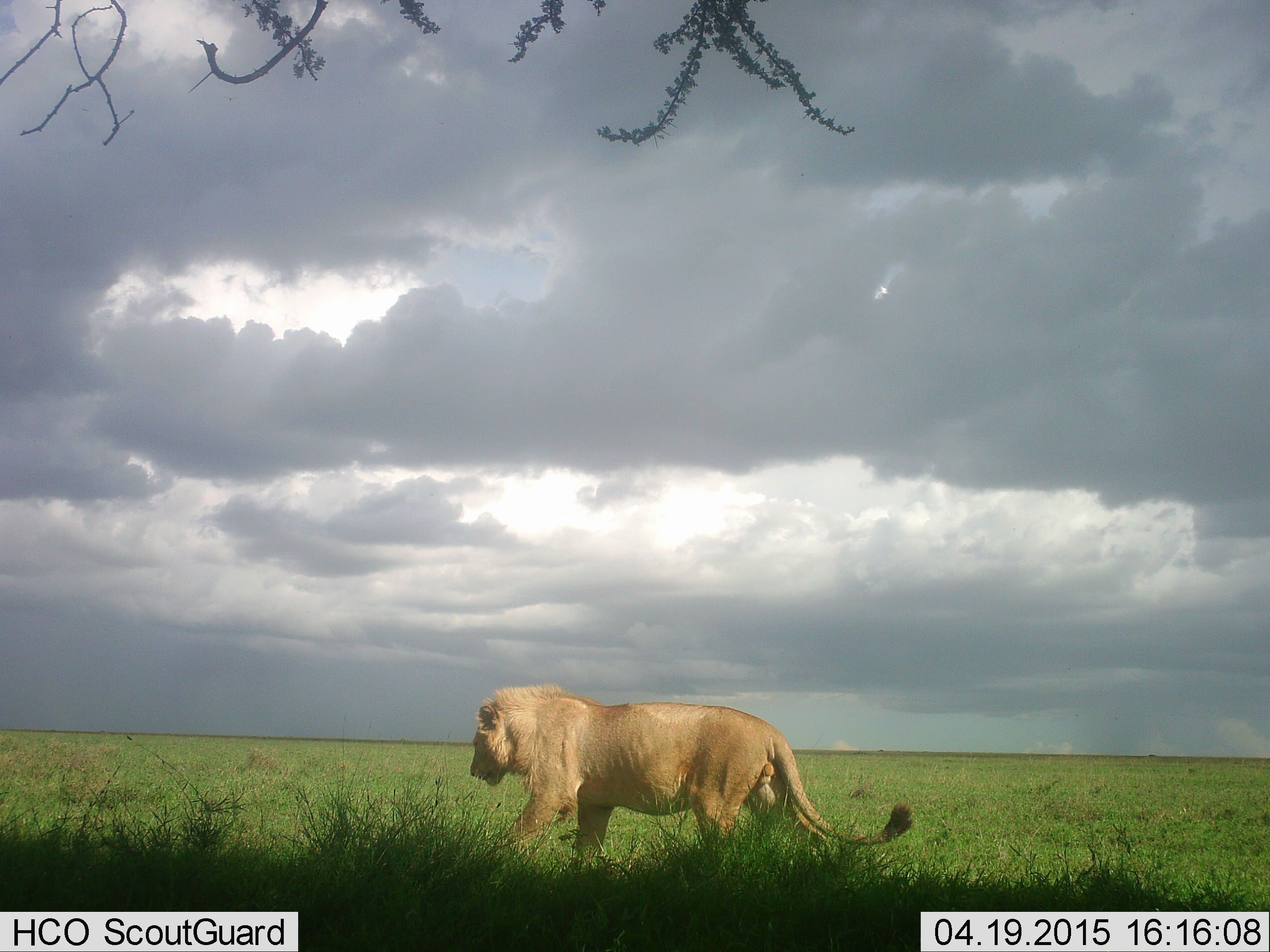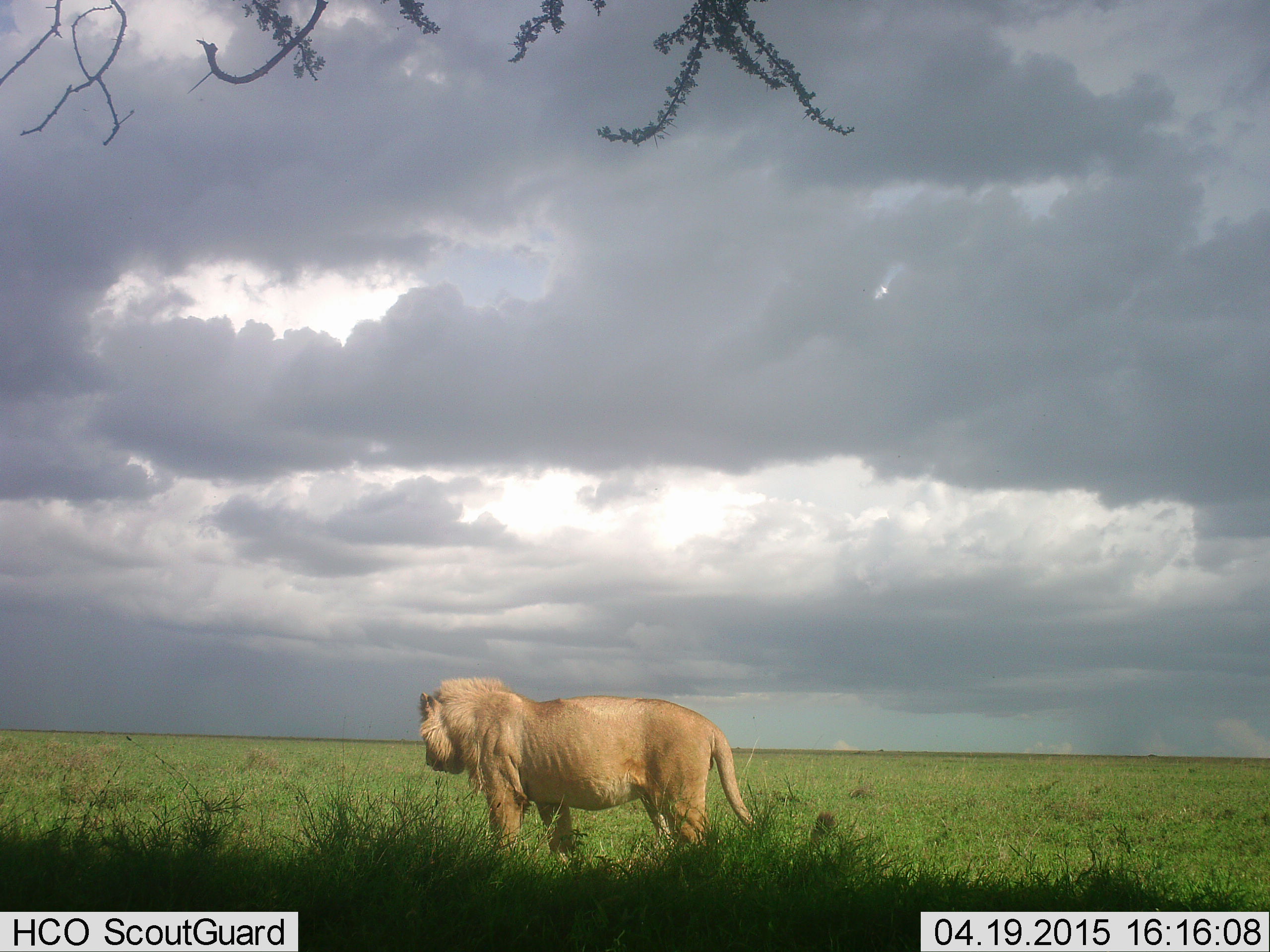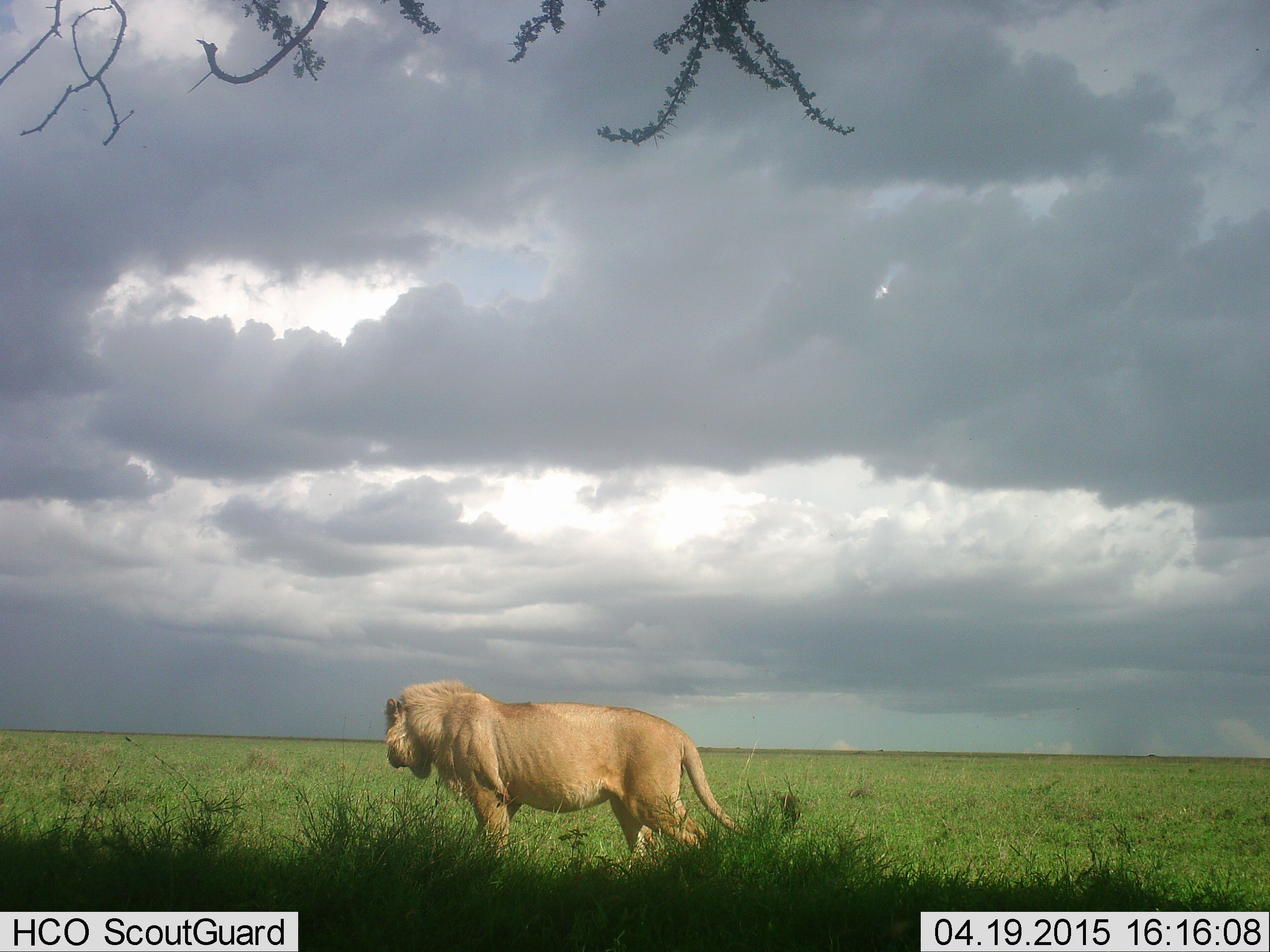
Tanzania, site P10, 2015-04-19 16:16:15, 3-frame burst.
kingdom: Animalia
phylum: Chordata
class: Mammalia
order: Carnivora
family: Felidae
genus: Panthera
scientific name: Panthera leo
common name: lion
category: lionmale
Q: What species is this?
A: Lionmale (lion) (Panthera leo).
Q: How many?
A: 1.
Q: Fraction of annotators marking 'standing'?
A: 20%.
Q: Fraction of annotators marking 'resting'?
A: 0%.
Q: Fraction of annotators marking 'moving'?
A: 80%.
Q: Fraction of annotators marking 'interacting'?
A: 0%.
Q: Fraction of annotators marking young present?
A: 0%.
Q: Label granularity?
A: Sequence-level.